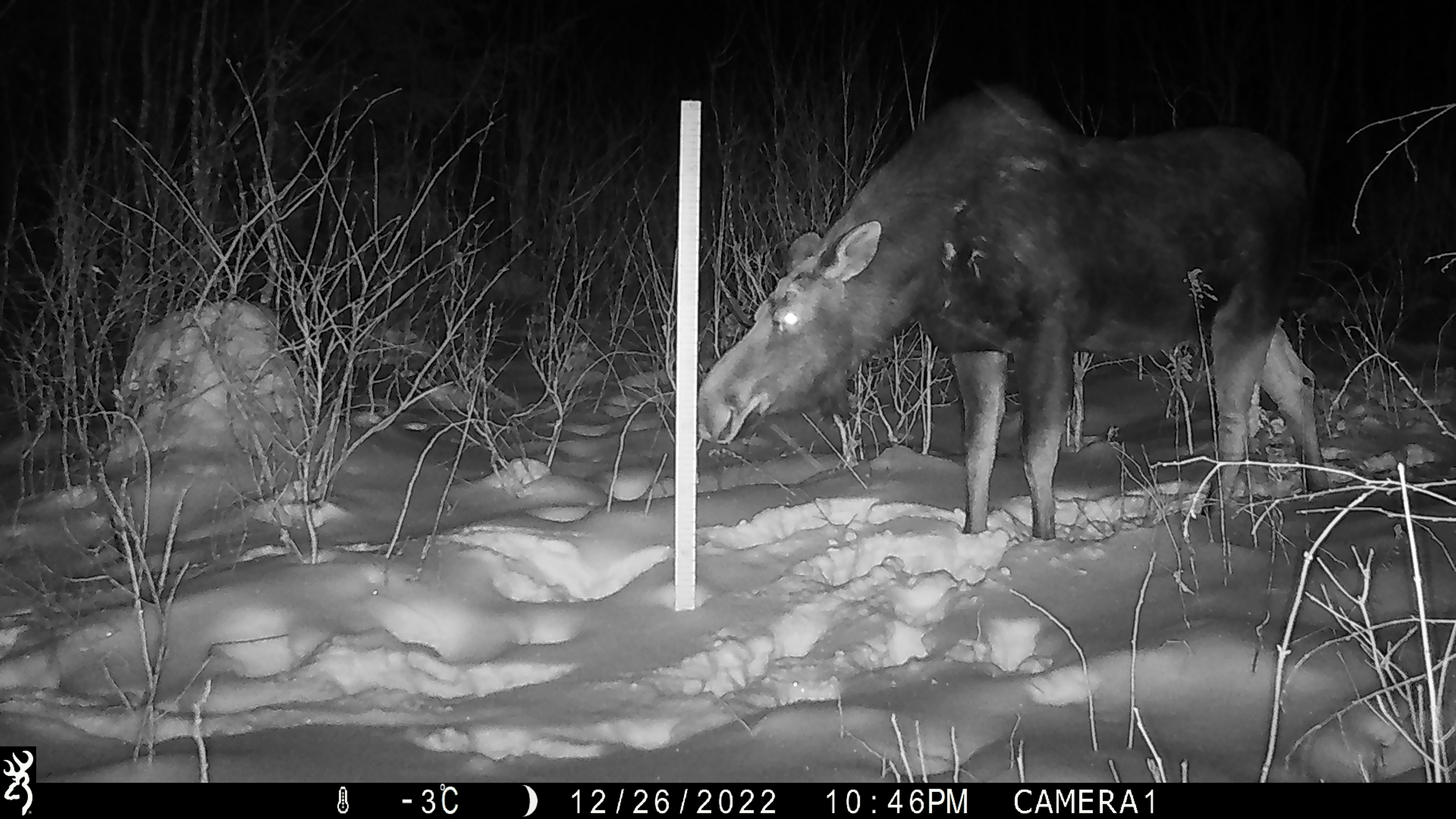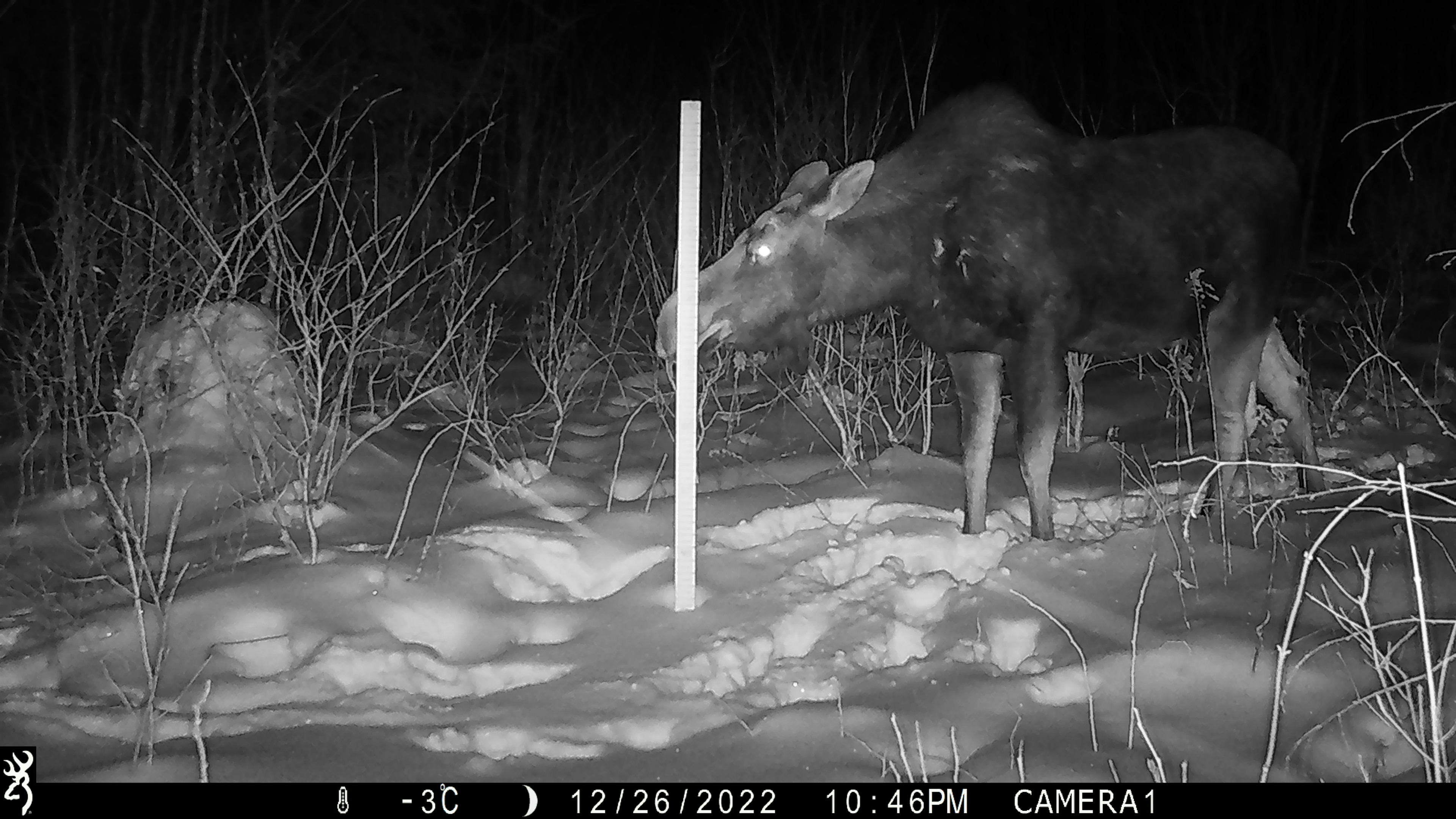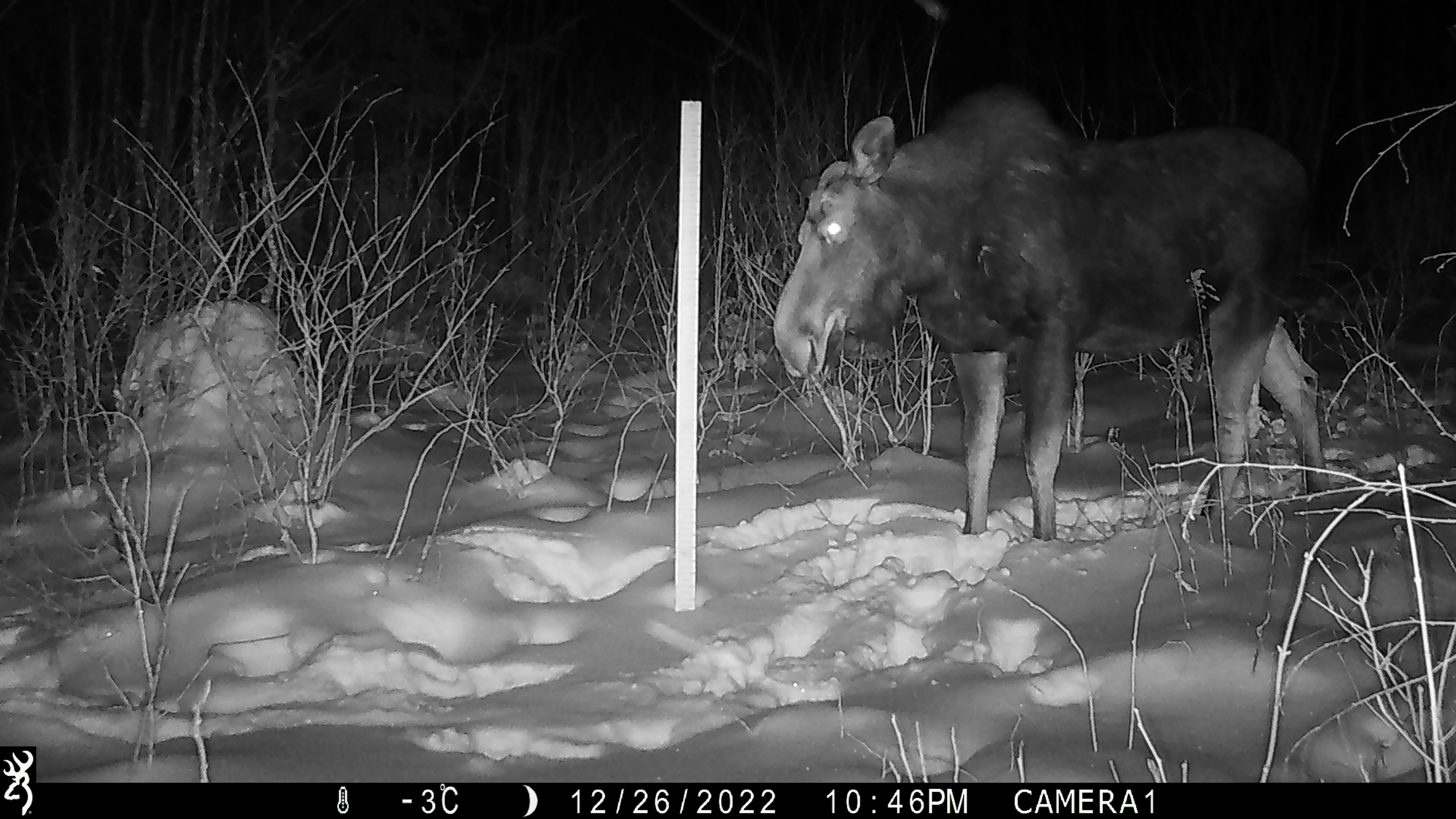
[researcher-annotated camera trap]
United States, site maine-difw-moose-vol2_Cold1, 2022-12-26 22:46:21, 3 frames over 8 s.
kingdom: Animalia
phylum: Chordata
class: Mammalia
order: Artiodactyla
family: Cervidae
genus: Alces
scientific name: Alces alces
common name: moose